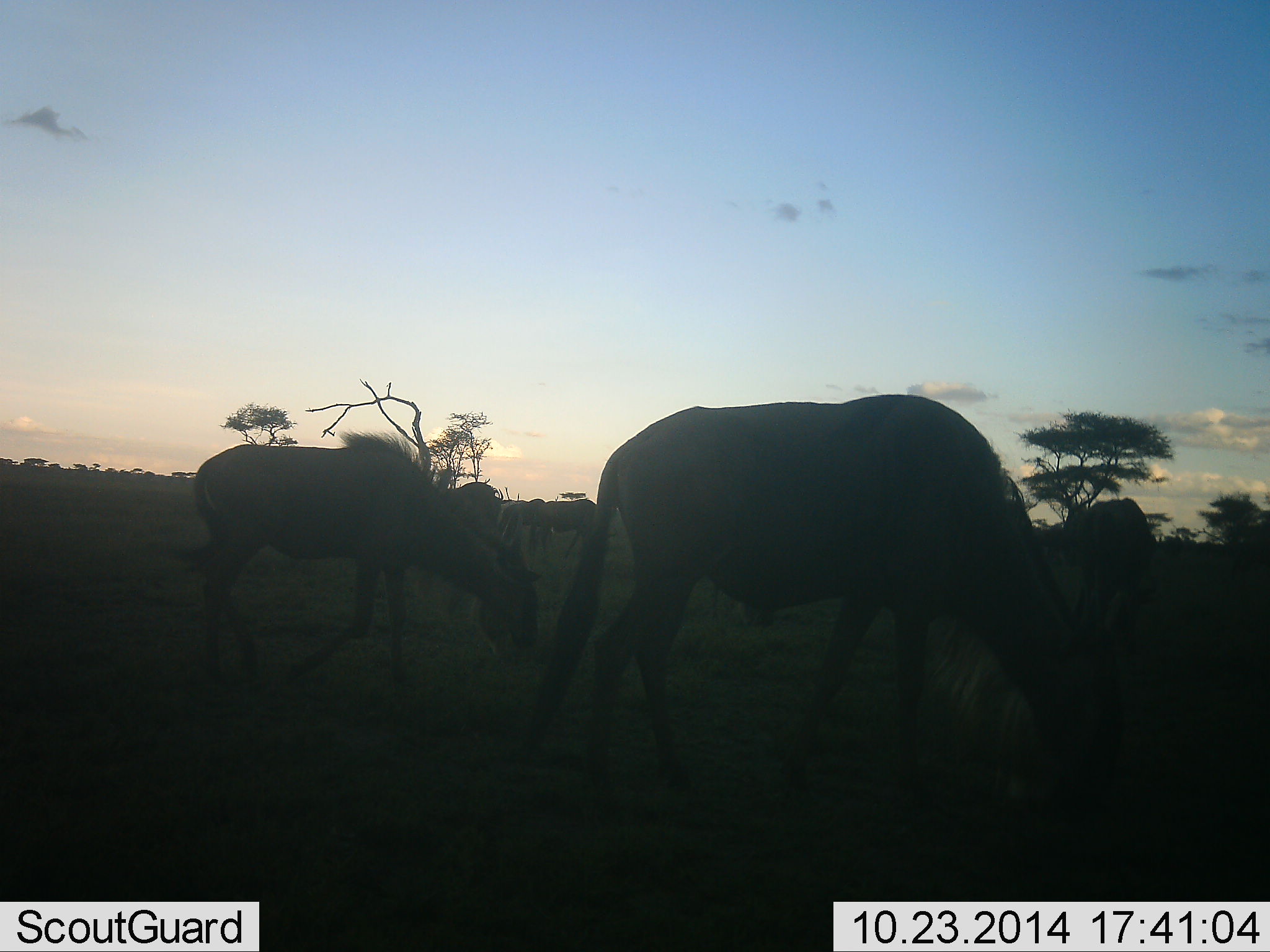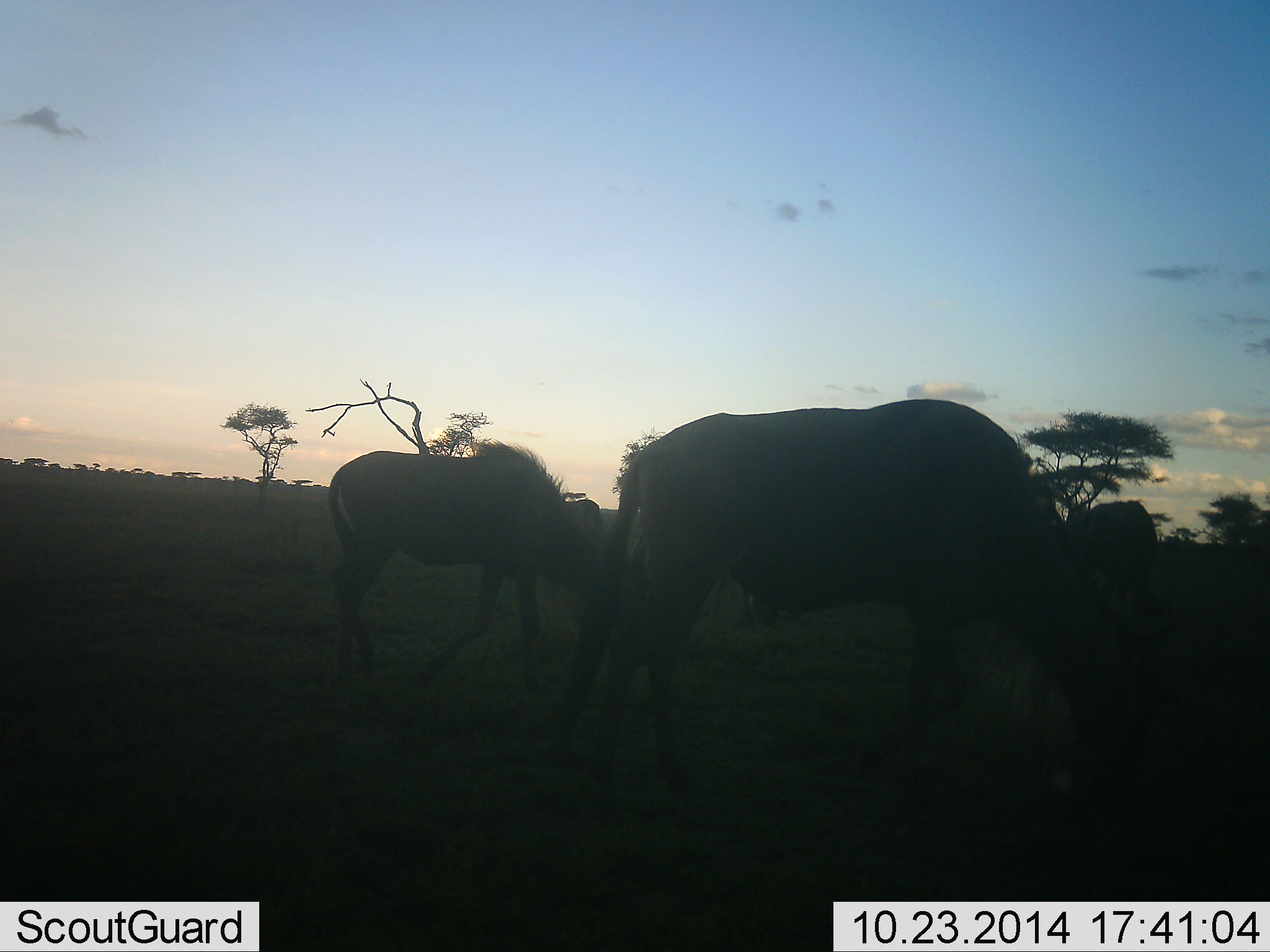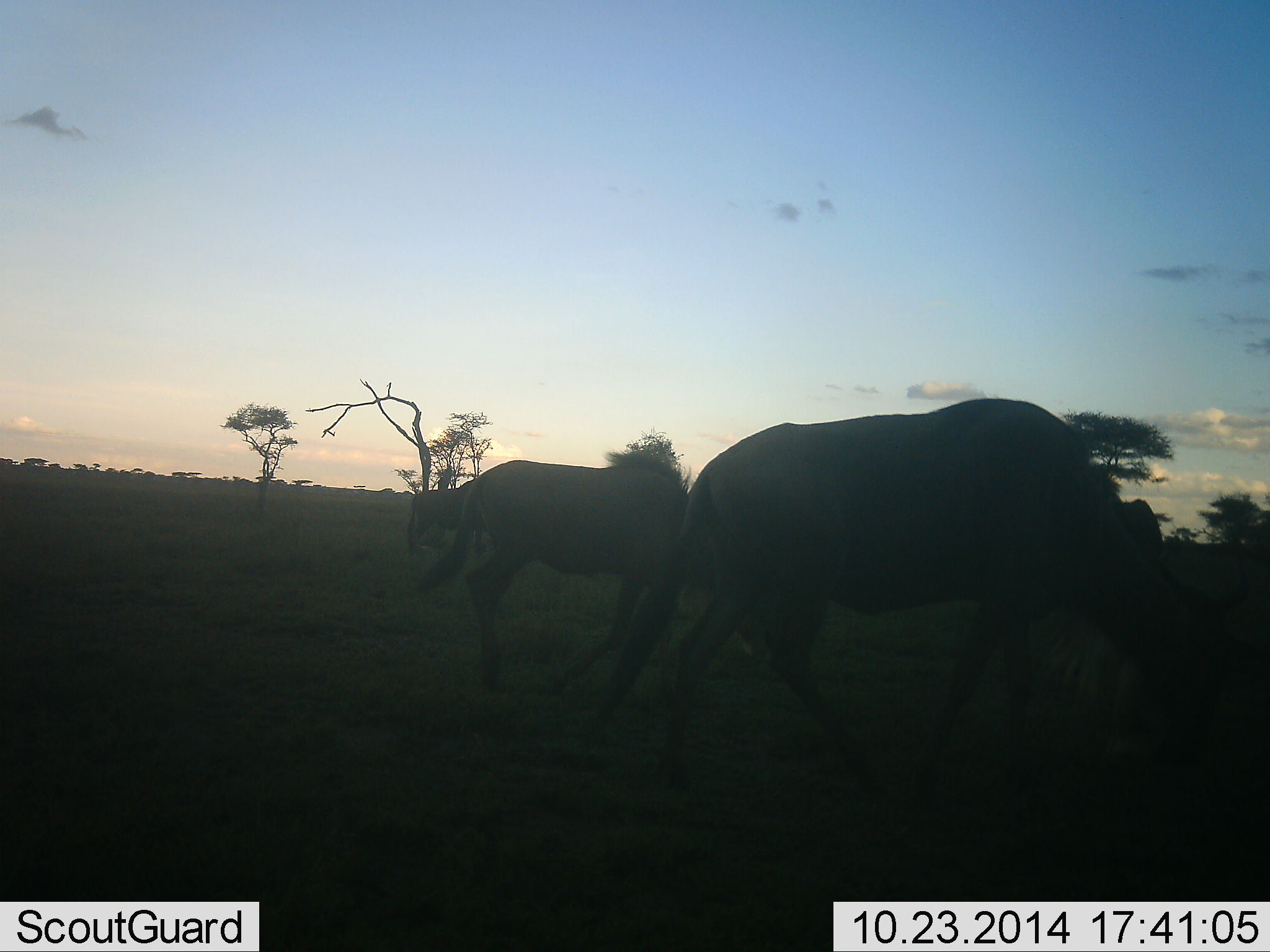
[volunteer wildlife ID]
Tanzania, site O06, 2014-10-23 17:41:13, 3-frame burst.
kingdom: Animalia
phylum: Chordata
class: Mammalia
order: Artiodactyla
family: Bovidae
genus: Connochaetes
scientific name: Connochaetes taurinus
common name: blue wildebeest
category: wildebeest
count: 6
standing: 30%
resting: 0%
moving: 70%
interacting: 0%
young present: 20%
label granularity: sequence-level